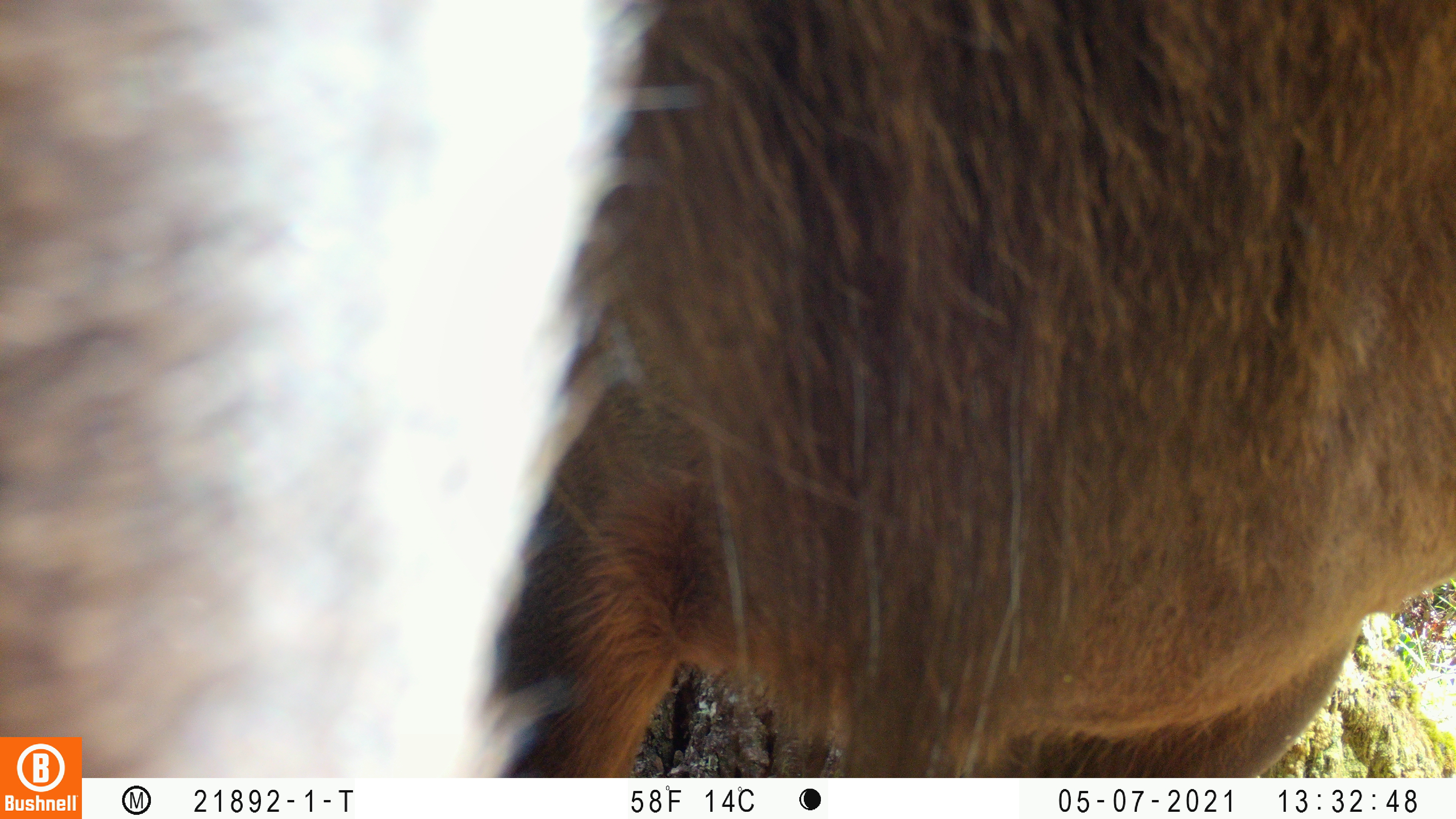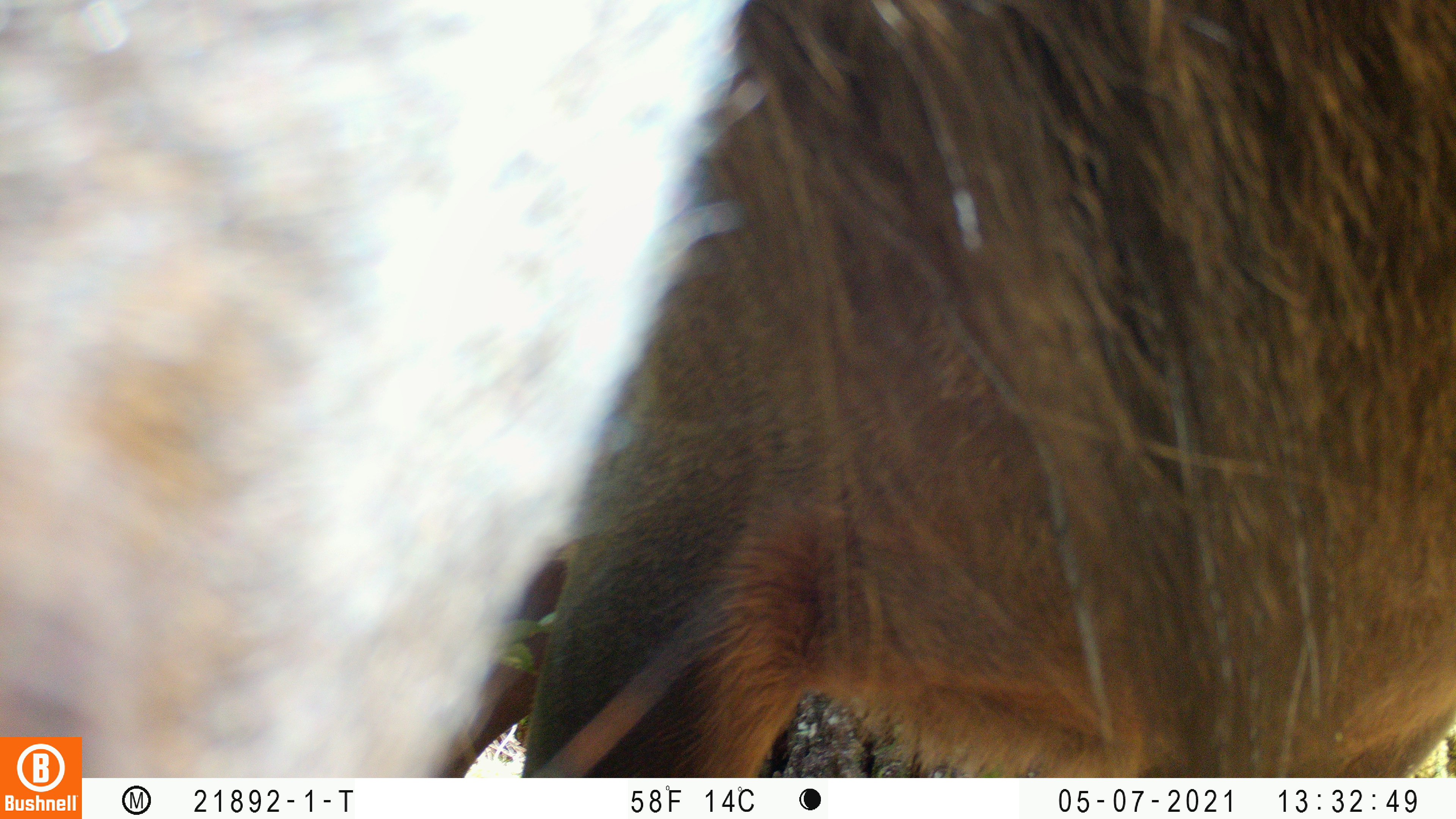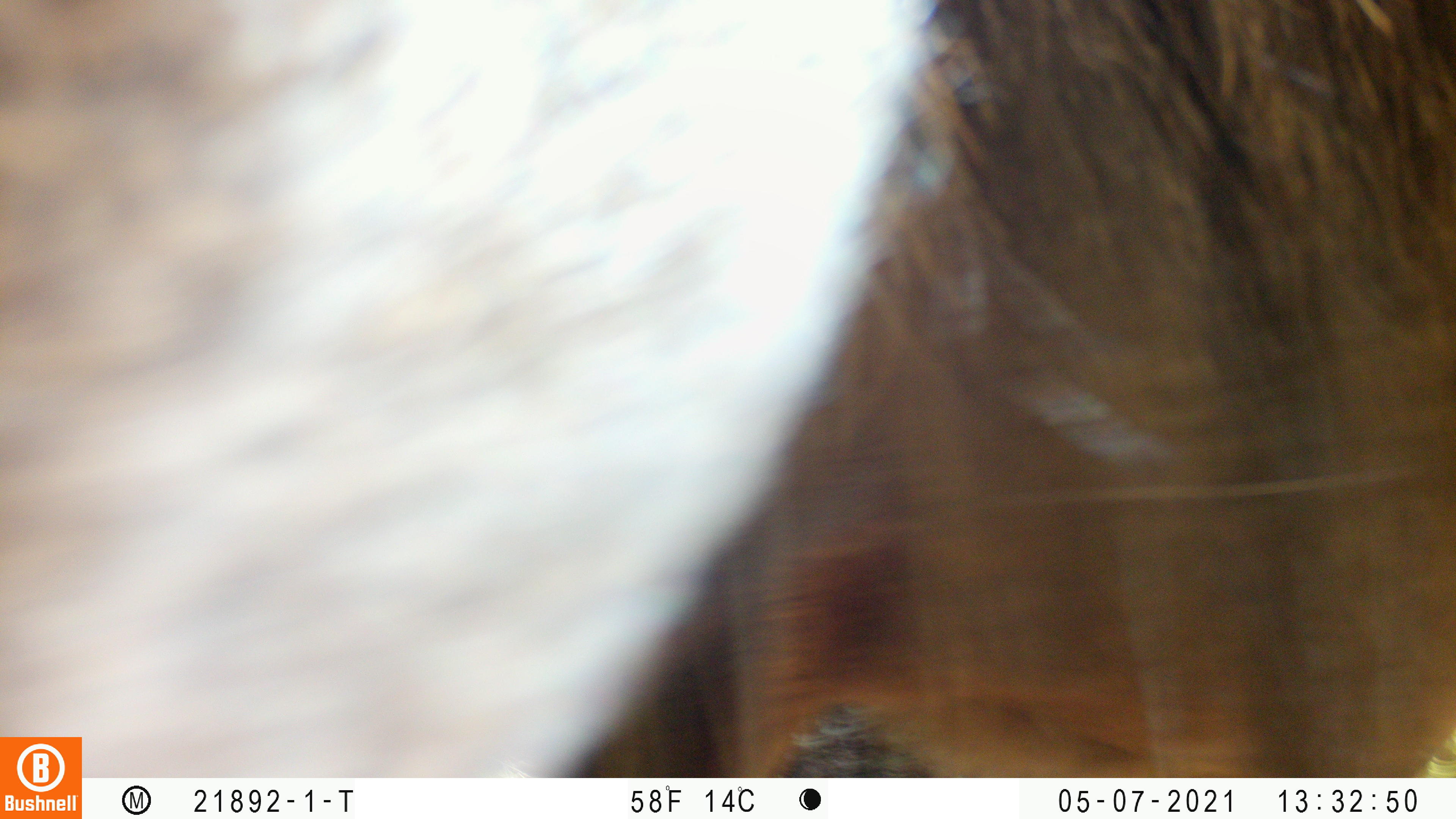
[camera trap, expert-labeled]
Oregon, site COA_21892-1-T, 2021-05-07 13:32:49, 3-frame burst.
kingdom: Animalia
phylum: Chordata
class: Mammalia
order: Artiodactyla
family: Cervidae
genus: Cervus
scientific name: Cervus canadensis roosevelti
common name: roosevelt elk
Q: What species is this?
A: Roosevelt elk (Cervus canadensis roosevelti).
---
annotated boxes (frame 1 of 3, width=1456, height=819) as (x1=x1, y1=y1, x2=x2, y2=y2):
roosevelt elk: (x1=0, y1=0, x2=1455, y2=734)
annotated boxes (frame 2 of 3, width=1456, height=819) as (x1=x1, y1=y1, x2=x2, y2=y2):
roosevelt elk: (x1=0, y1=0, x2=1455, y2=734)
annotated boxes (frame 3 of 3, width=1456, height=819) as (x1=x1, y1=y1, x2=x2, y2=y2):
roosevelt elk: (x1=0, y1=0, x2=1455, y2=738)